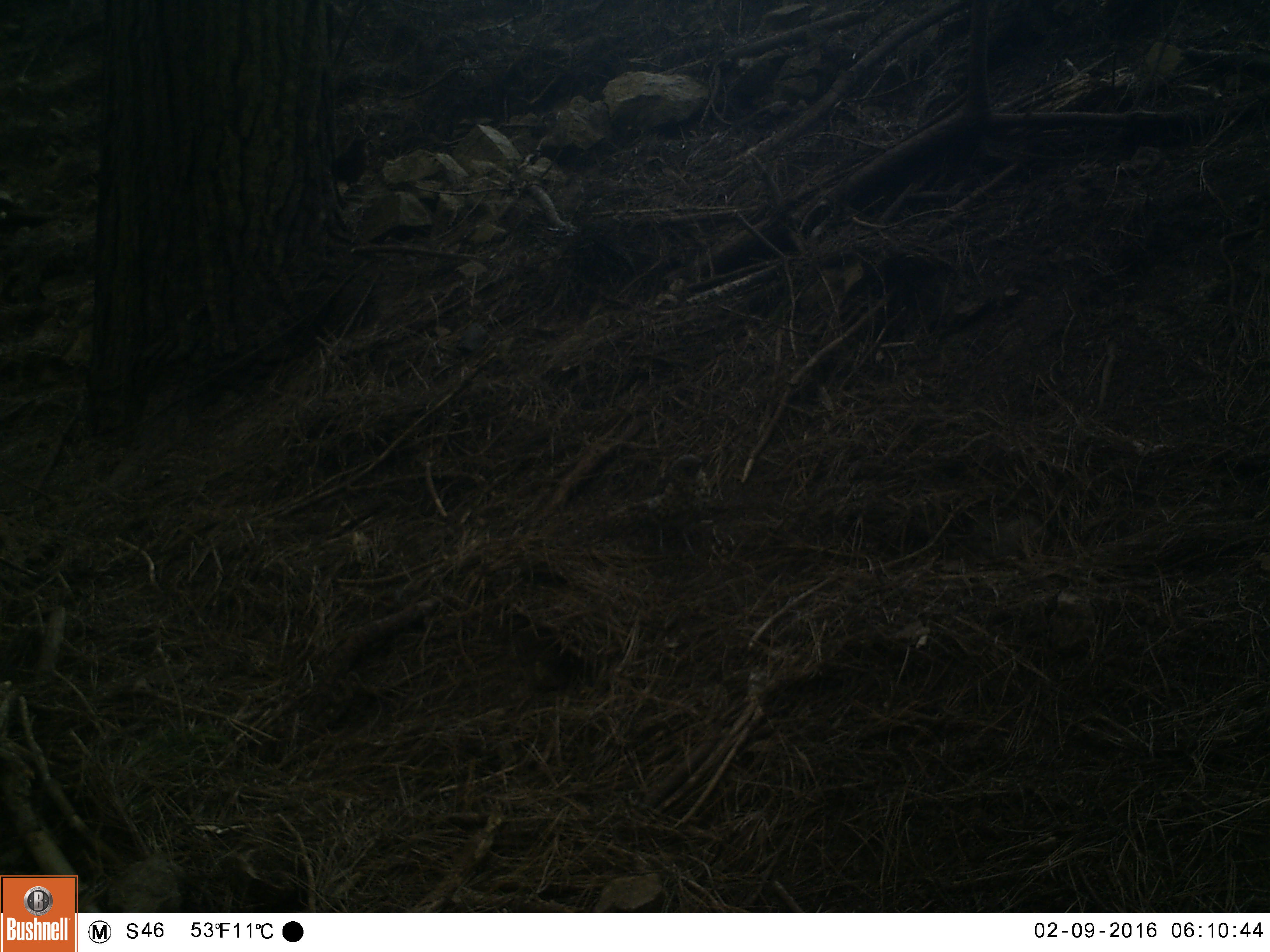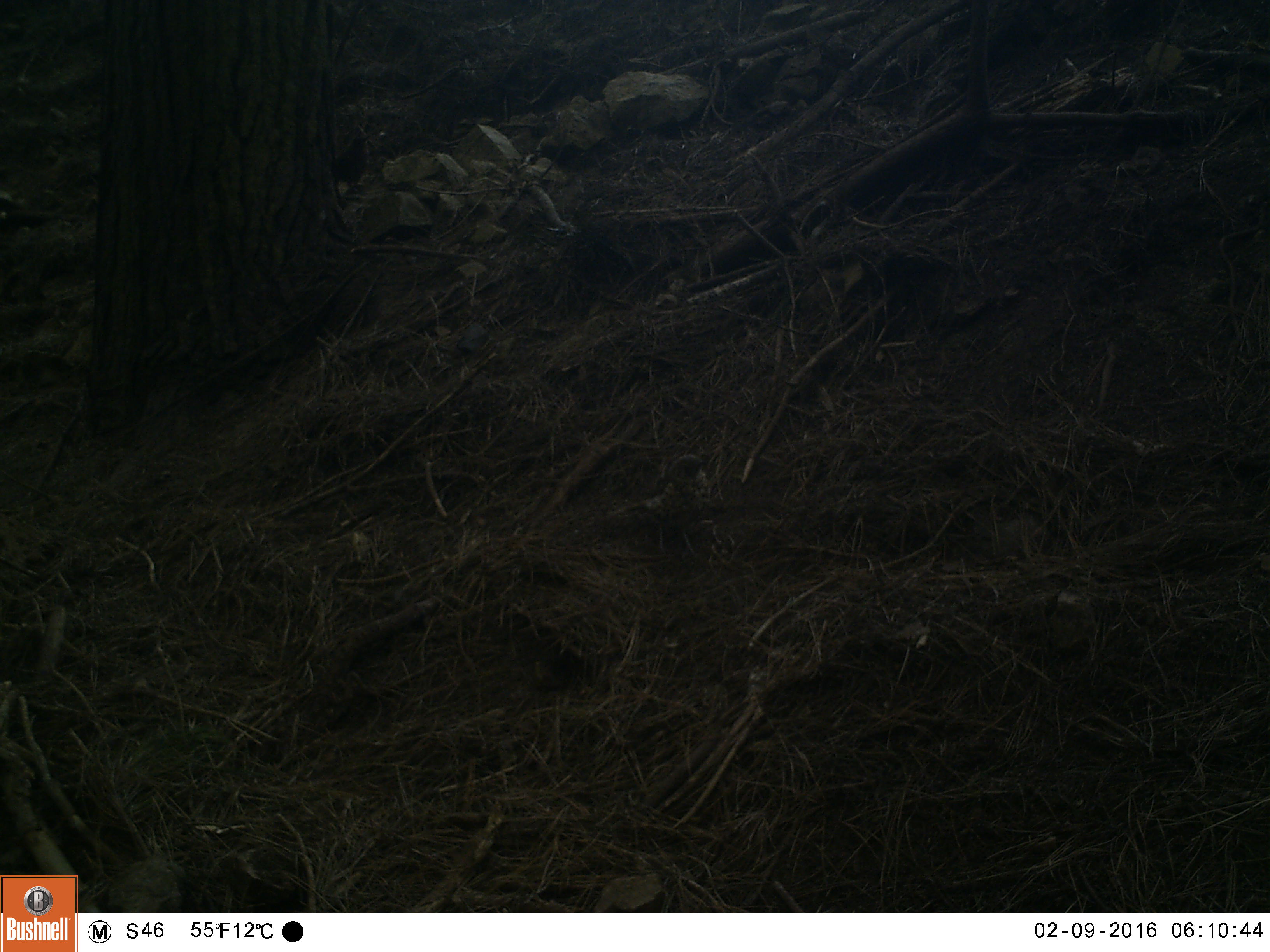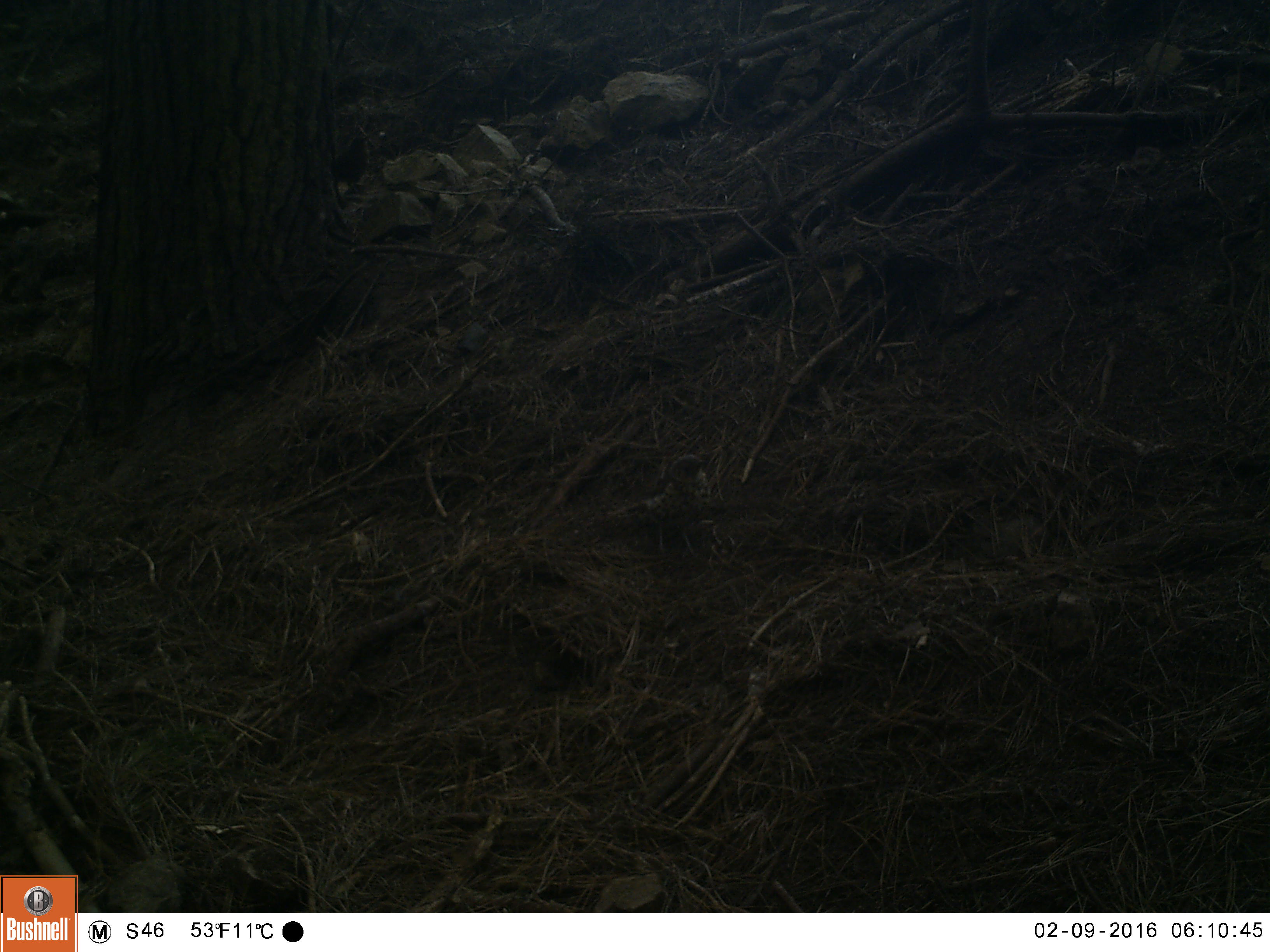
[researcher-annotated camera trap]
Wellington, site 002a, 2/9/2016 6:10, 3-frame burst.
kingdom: Animalia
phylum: Chordata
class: Aves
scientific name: Aves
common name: bird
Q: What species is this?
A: Bird (Aves).